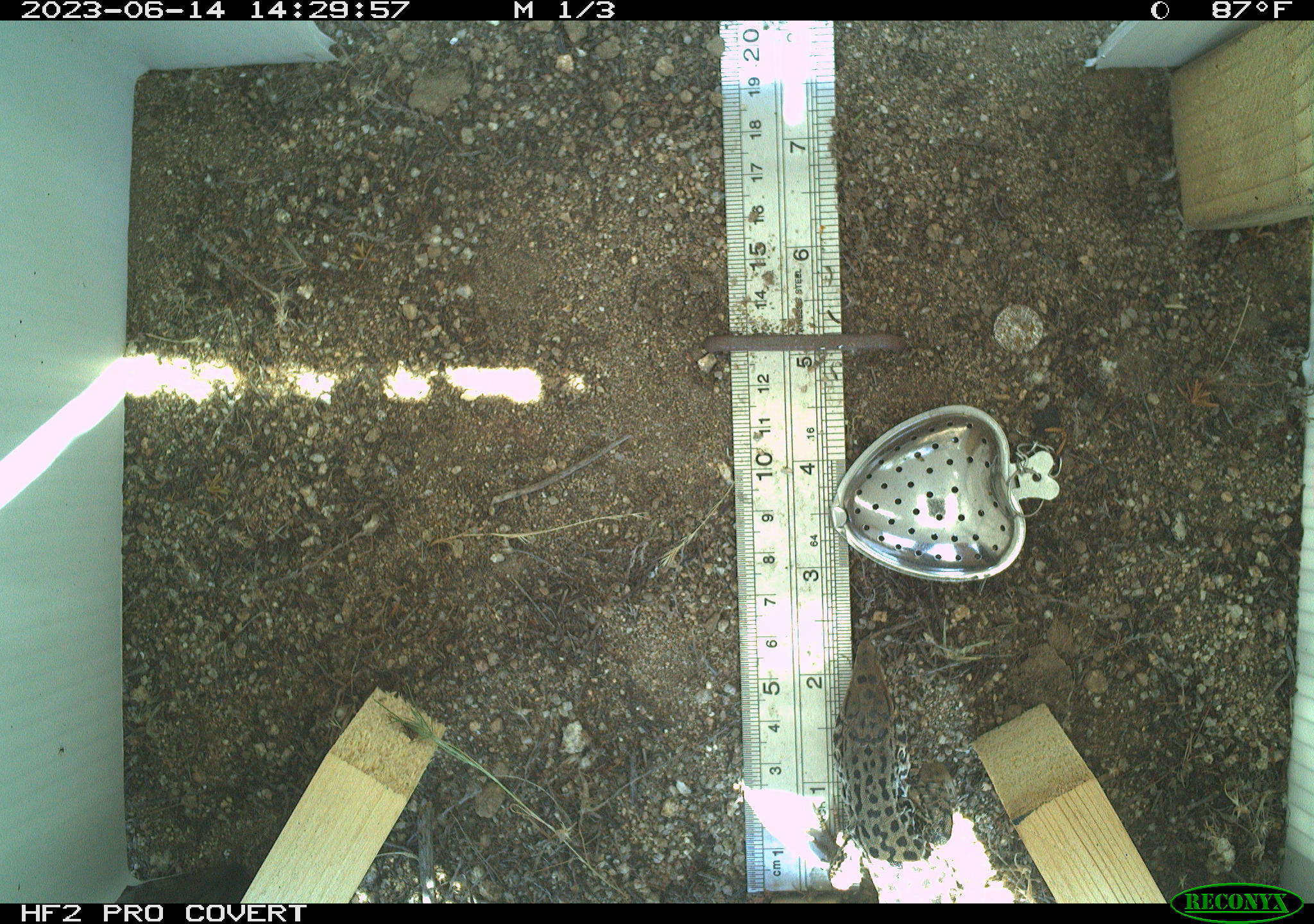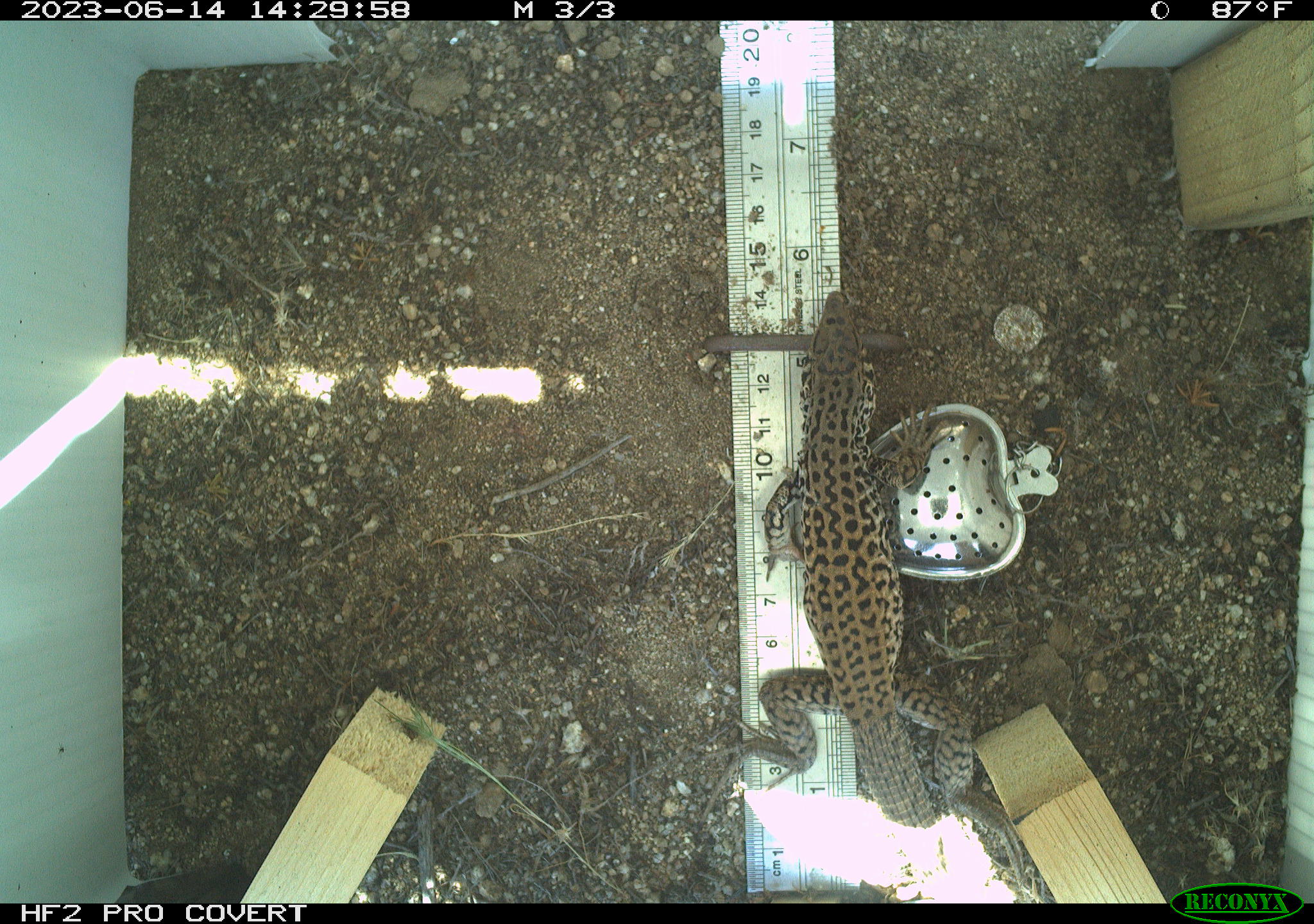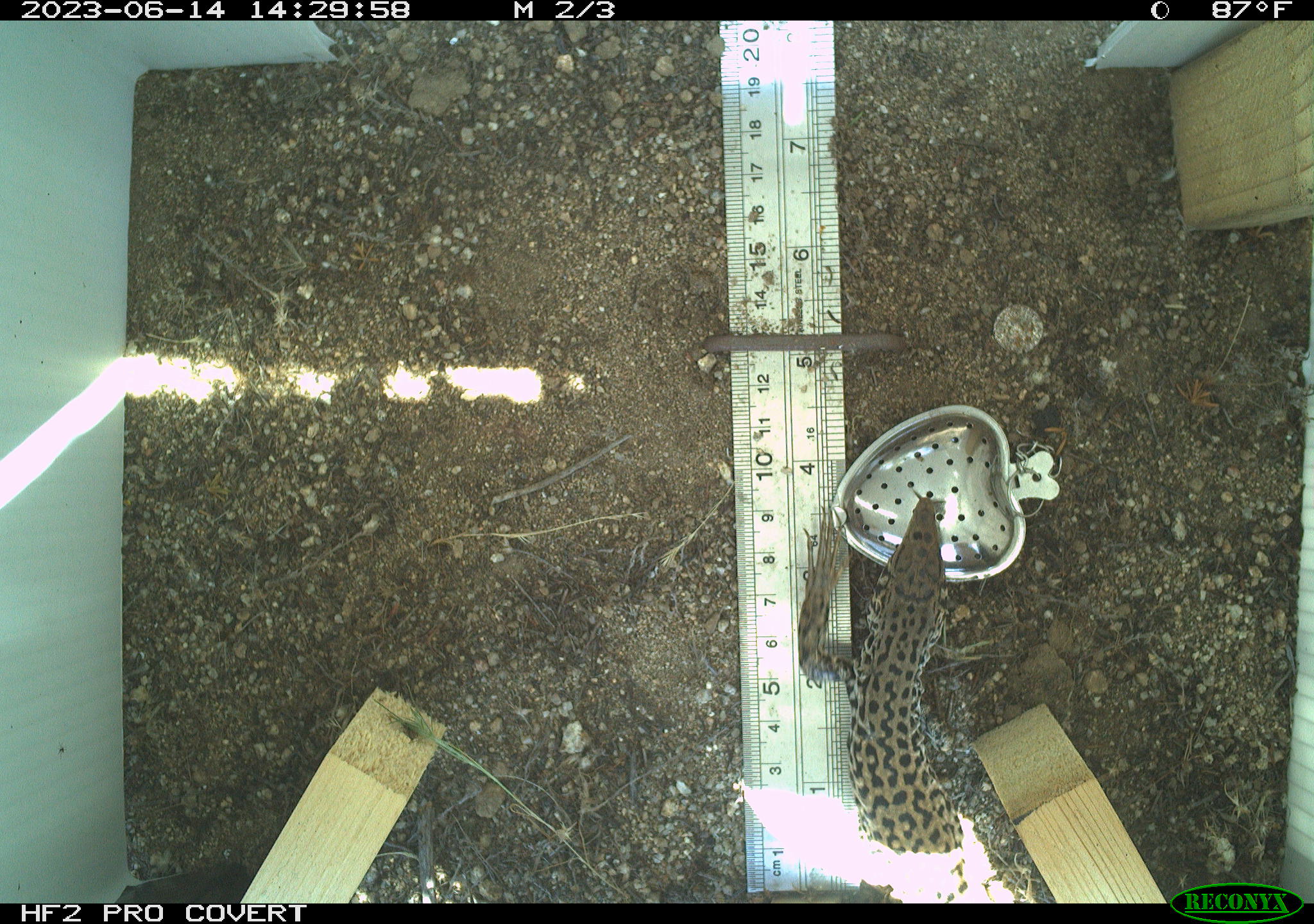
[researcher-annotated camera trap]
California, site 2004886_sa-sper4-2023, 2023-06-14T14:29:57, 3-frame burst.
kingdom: Animalia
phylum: Chordata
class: Reptilia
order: Squamata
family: Teiidae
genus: Aspidoscelis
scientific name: Aspidoscelis tigris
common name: western whiptail